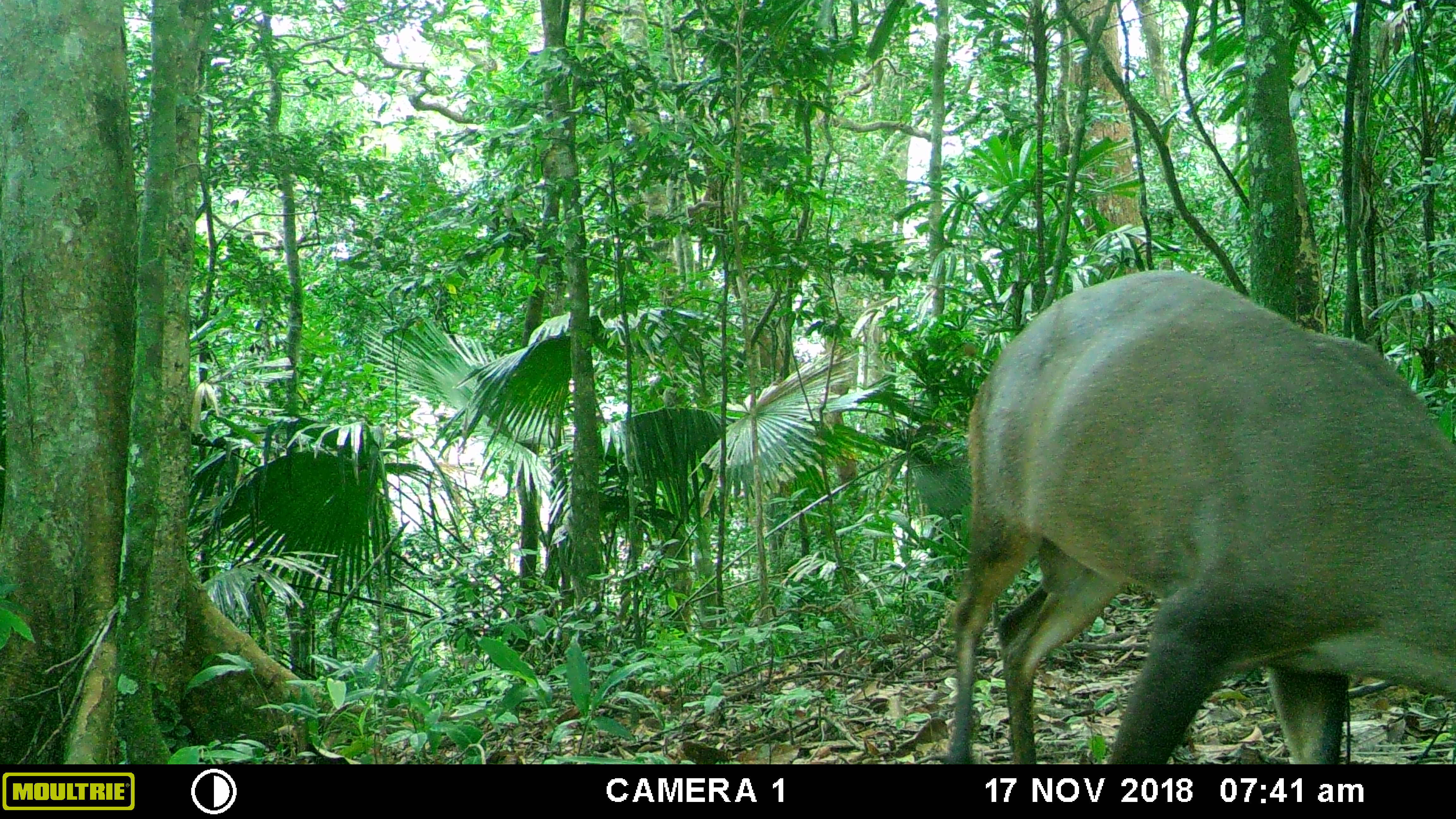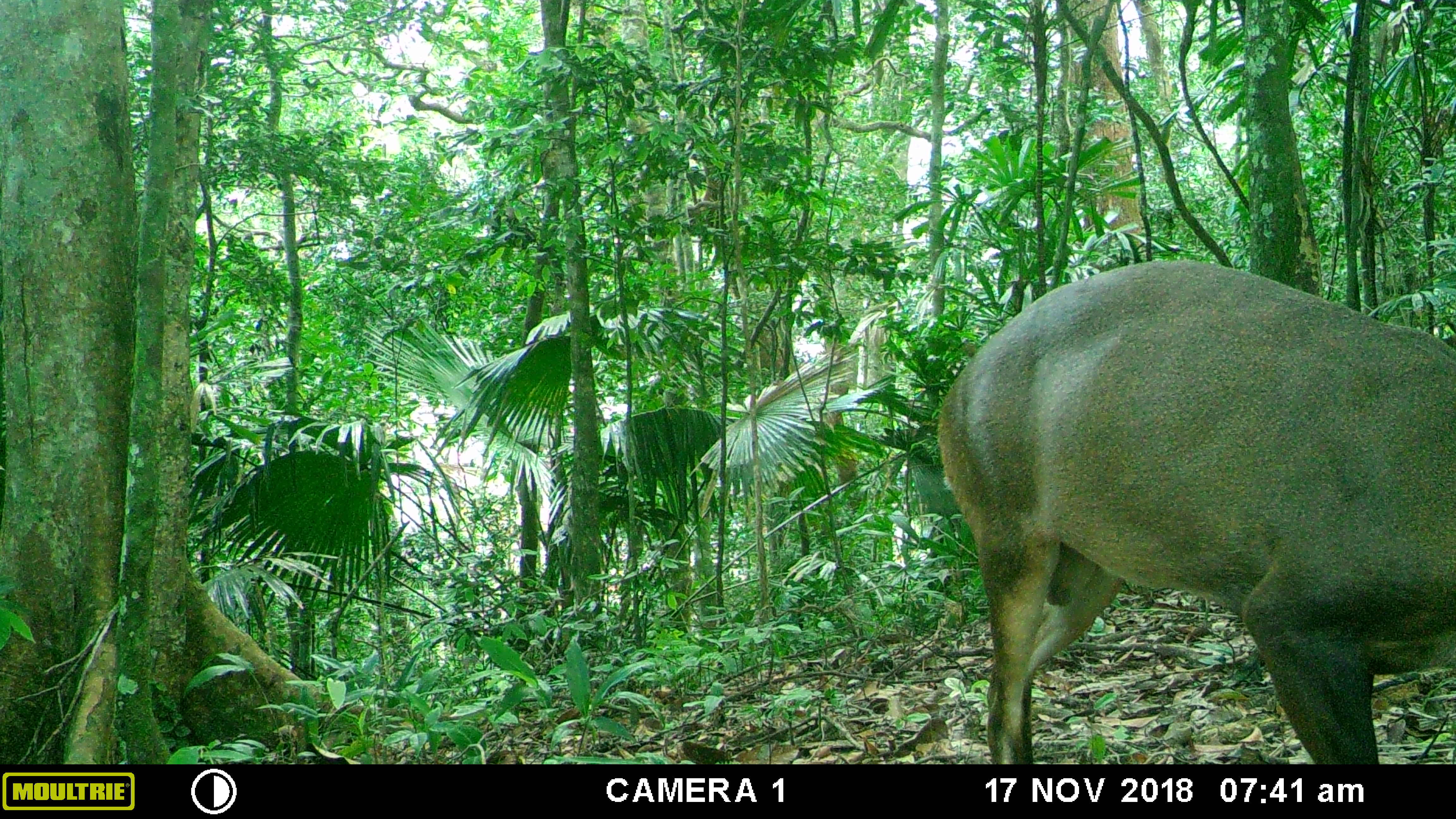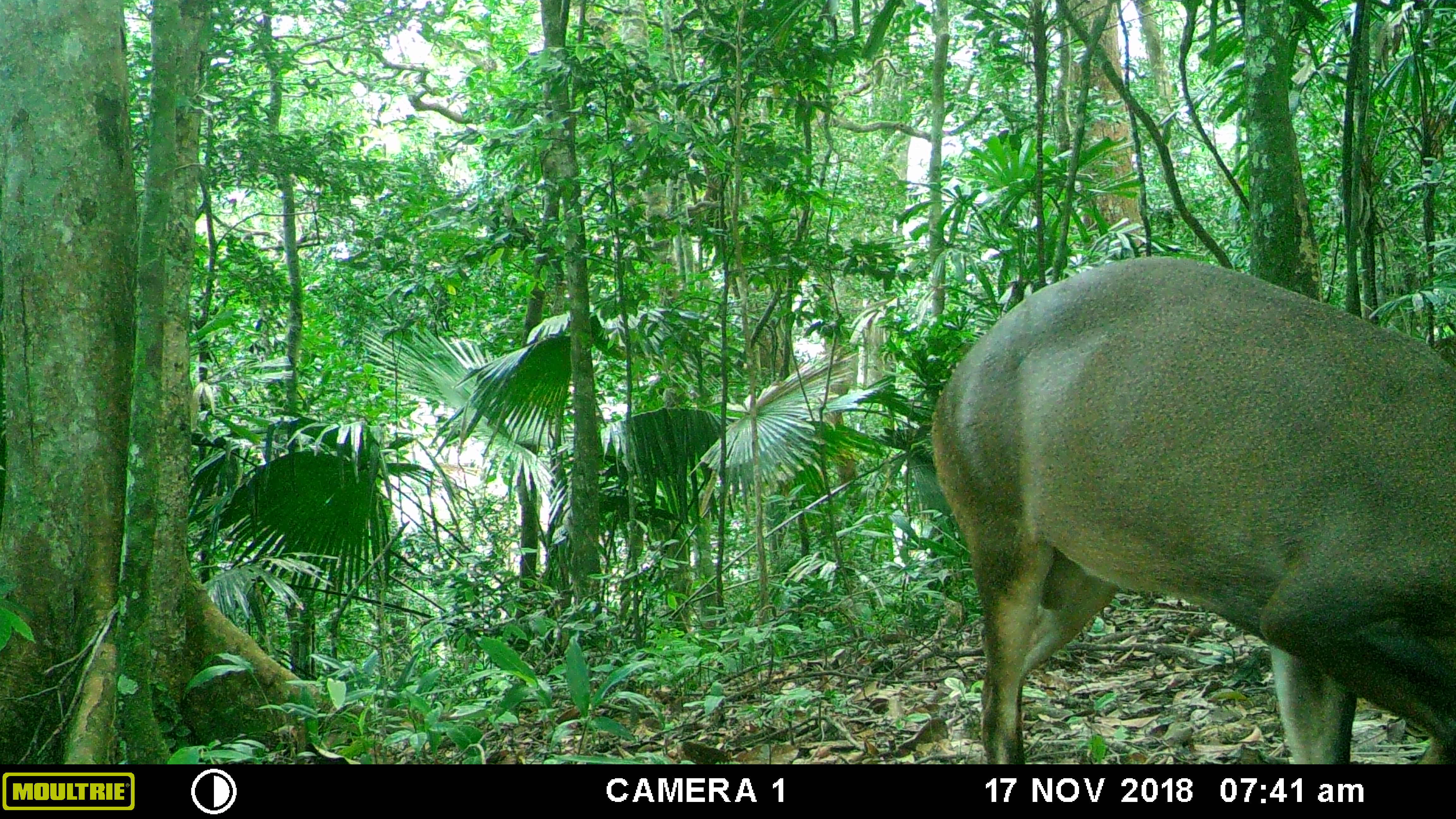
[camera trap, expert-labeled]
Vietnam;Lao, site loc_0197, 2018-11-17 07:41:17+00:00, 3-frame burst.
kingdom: Animalia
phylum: Chordata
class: Mammalia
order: Artiodactyla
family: Cervidae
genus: Muntiacus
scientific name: Muntiacus vuquangensis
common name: large-antlered muntjac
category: large antlered muntjac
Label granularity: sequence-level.